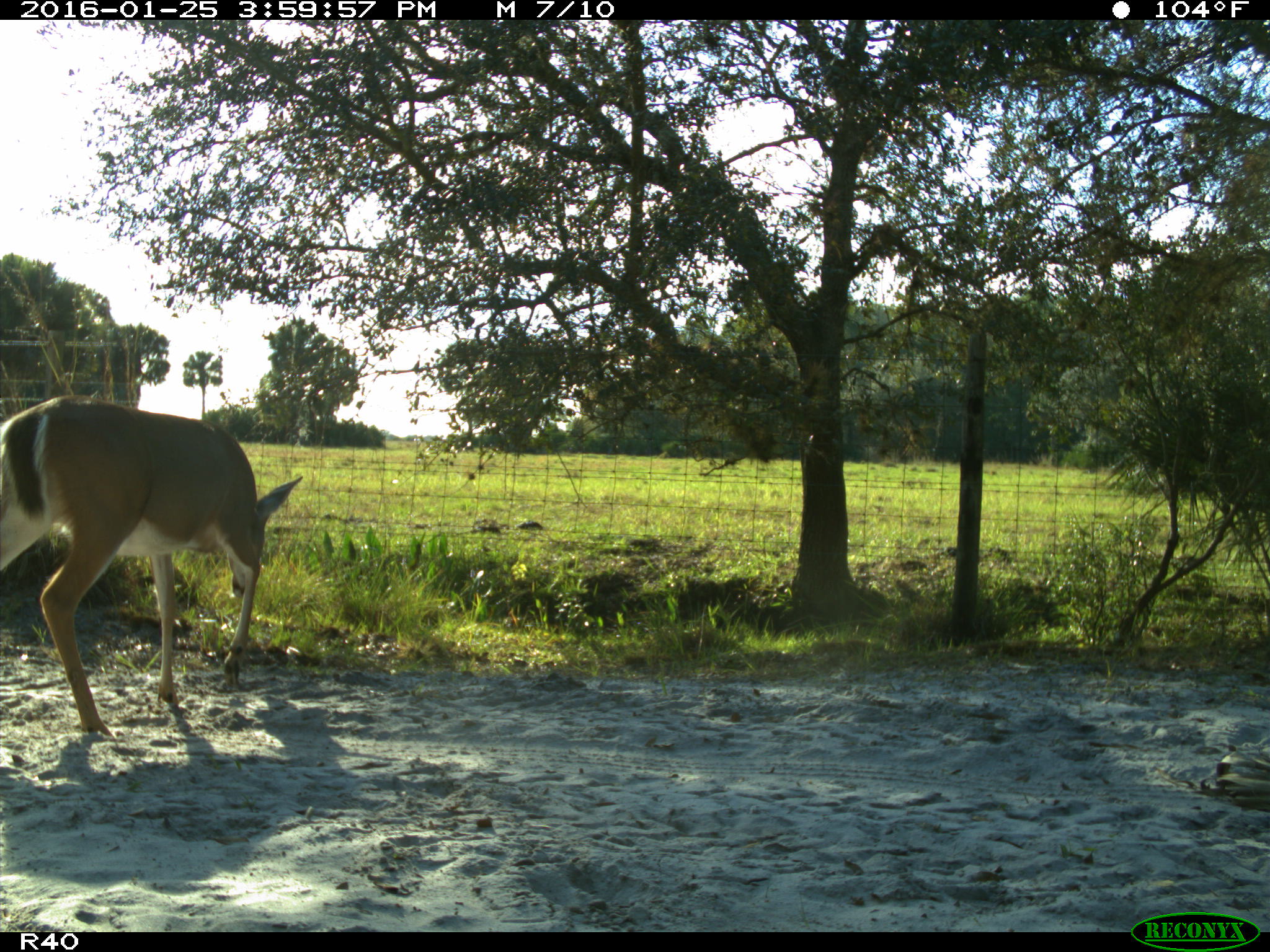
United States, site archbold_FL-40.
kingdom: Animalia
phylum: Chordata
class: Mammalia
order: Artiodactyla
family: Cervidae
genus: Odocoileus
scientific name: Odocoileus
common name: deer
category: unidentified deer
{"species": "unidentified deer (deer) (Odocoileus)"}